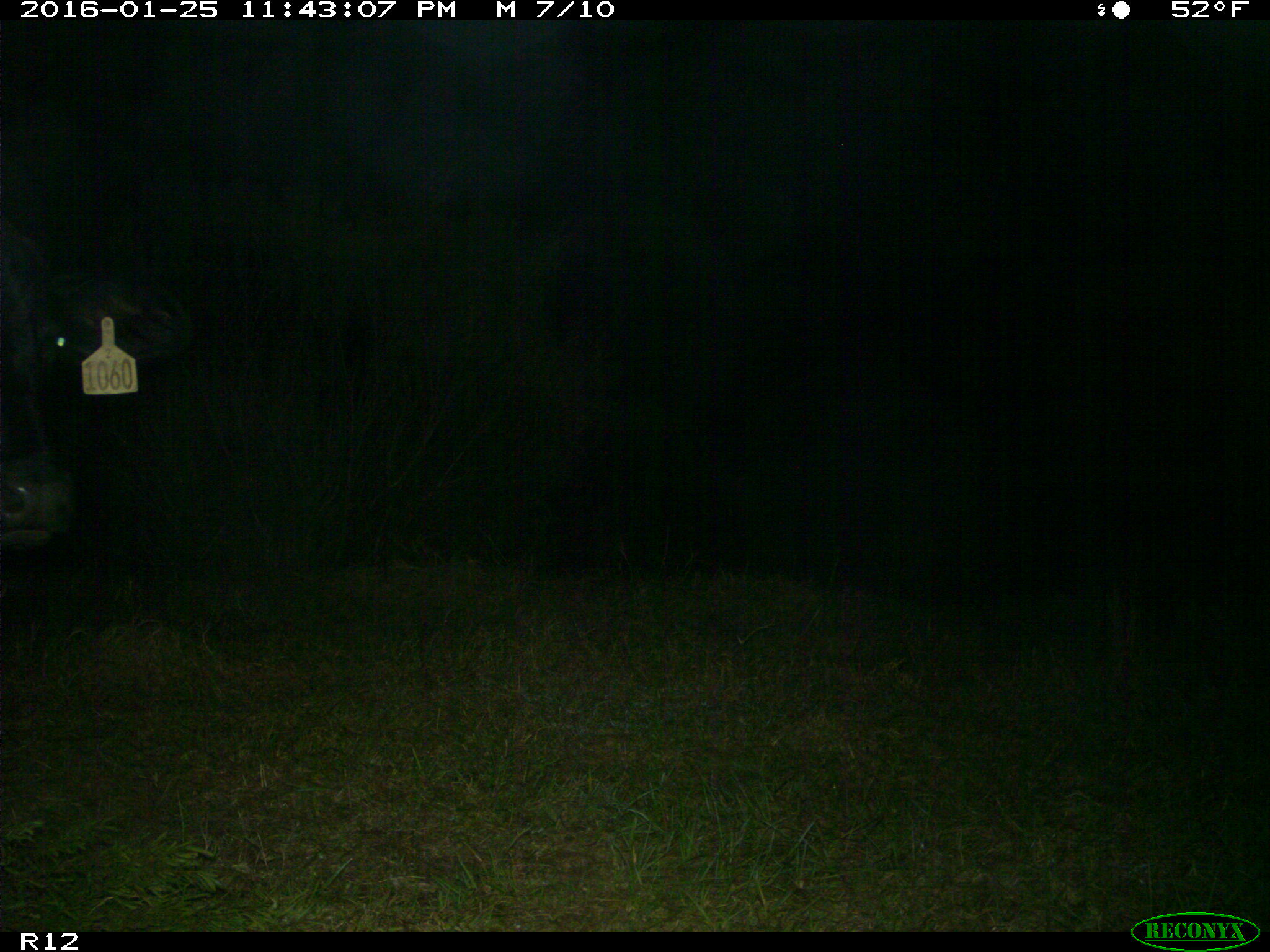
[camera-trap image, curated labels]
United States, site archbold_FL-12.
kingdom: Animalia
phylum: Chordata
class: Mammalia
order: Artiodactyla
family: Bovidae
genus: Bos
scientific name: Bos taurus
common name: domestic cow